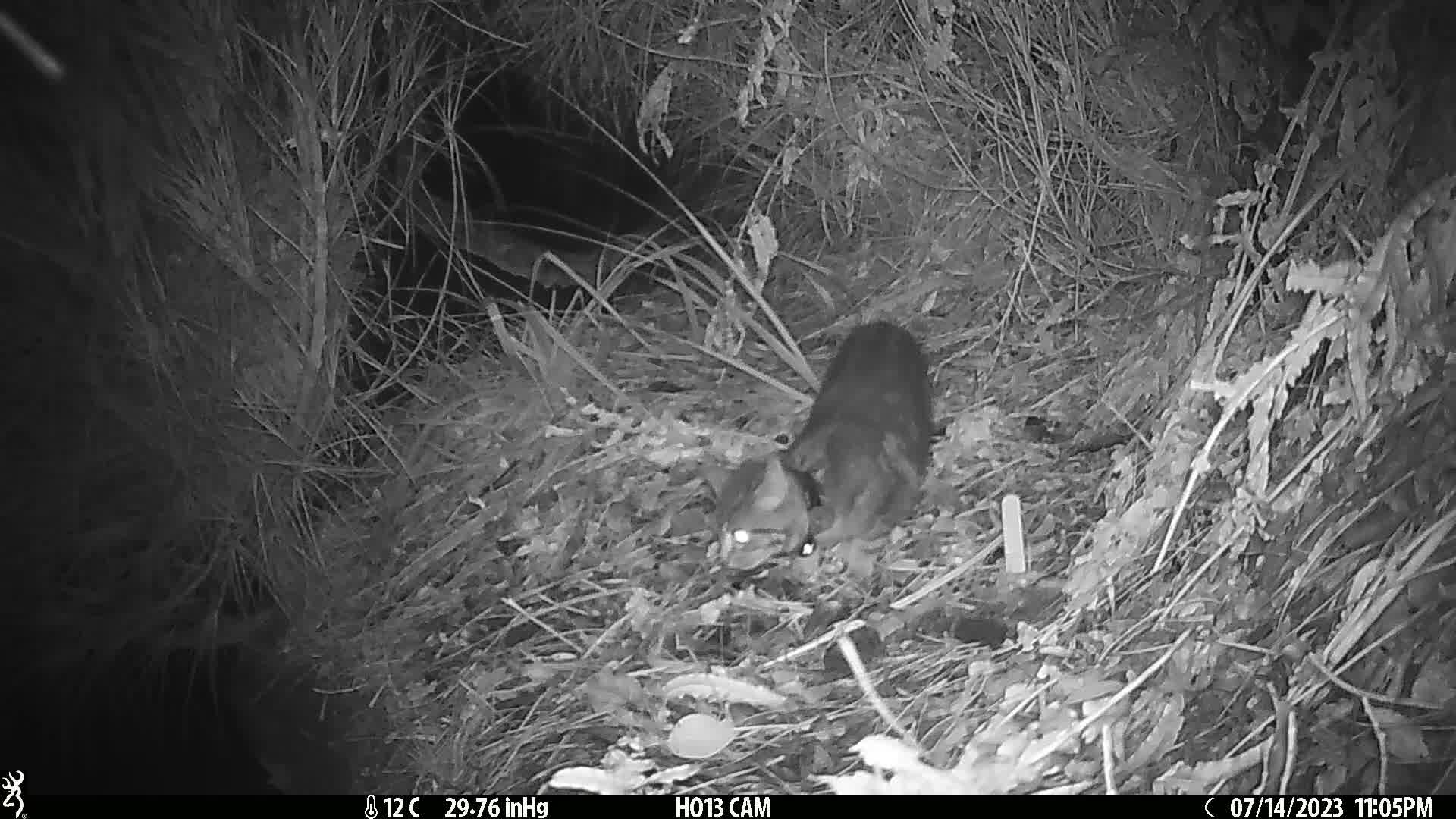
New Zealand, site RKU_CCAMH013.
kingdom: Animalia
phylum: Chordata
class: Mammalia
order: Carnivora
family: Felidae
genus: Felis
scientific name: Felis catus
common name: domestic cat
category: cat